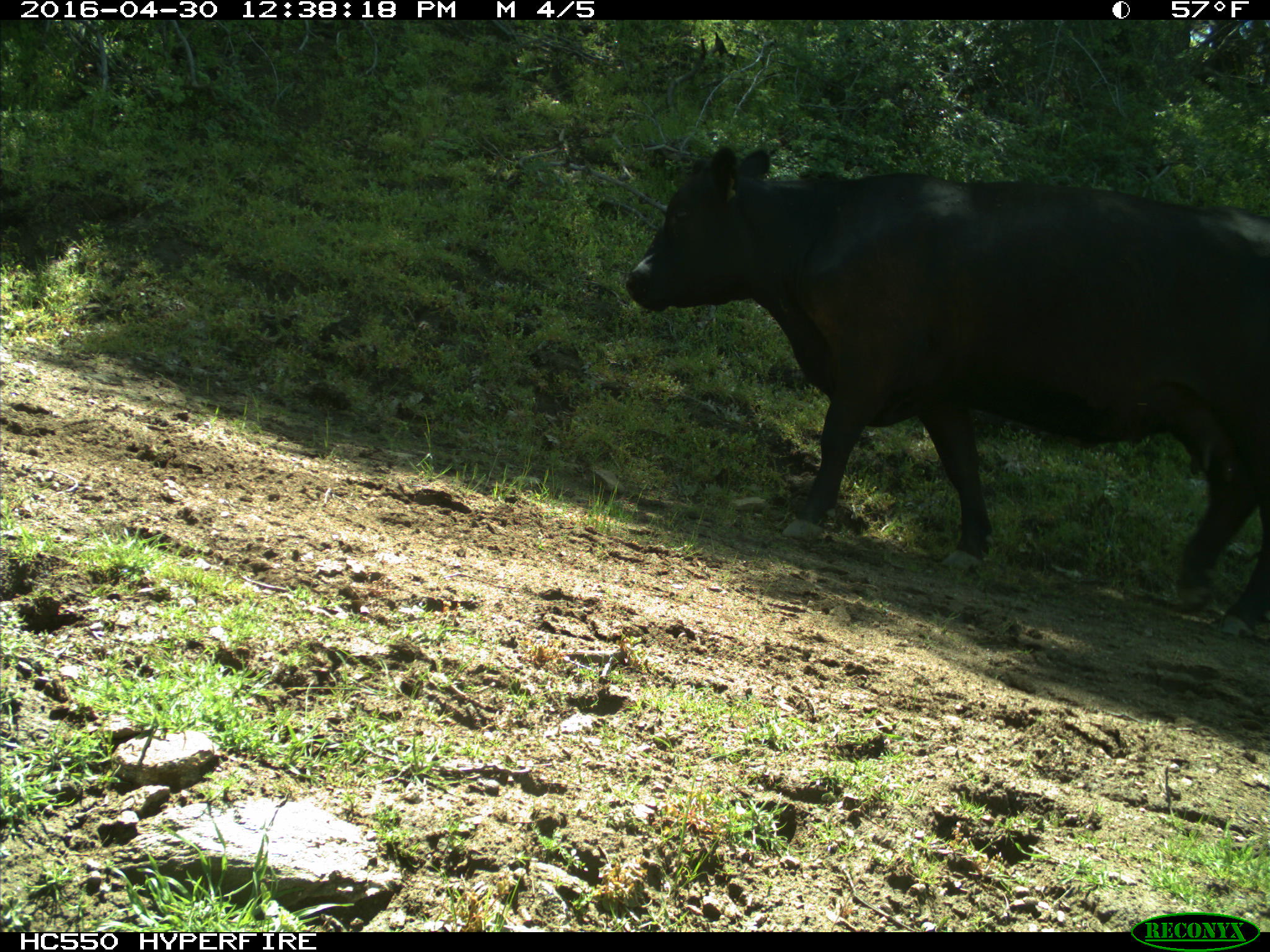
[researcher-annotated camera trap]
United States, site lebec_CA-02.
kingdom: Animalia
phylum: Chordata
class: Mammalia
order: Artiodactyla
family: Bovidae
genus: Bos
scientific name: Bos taurus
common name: domestic cow